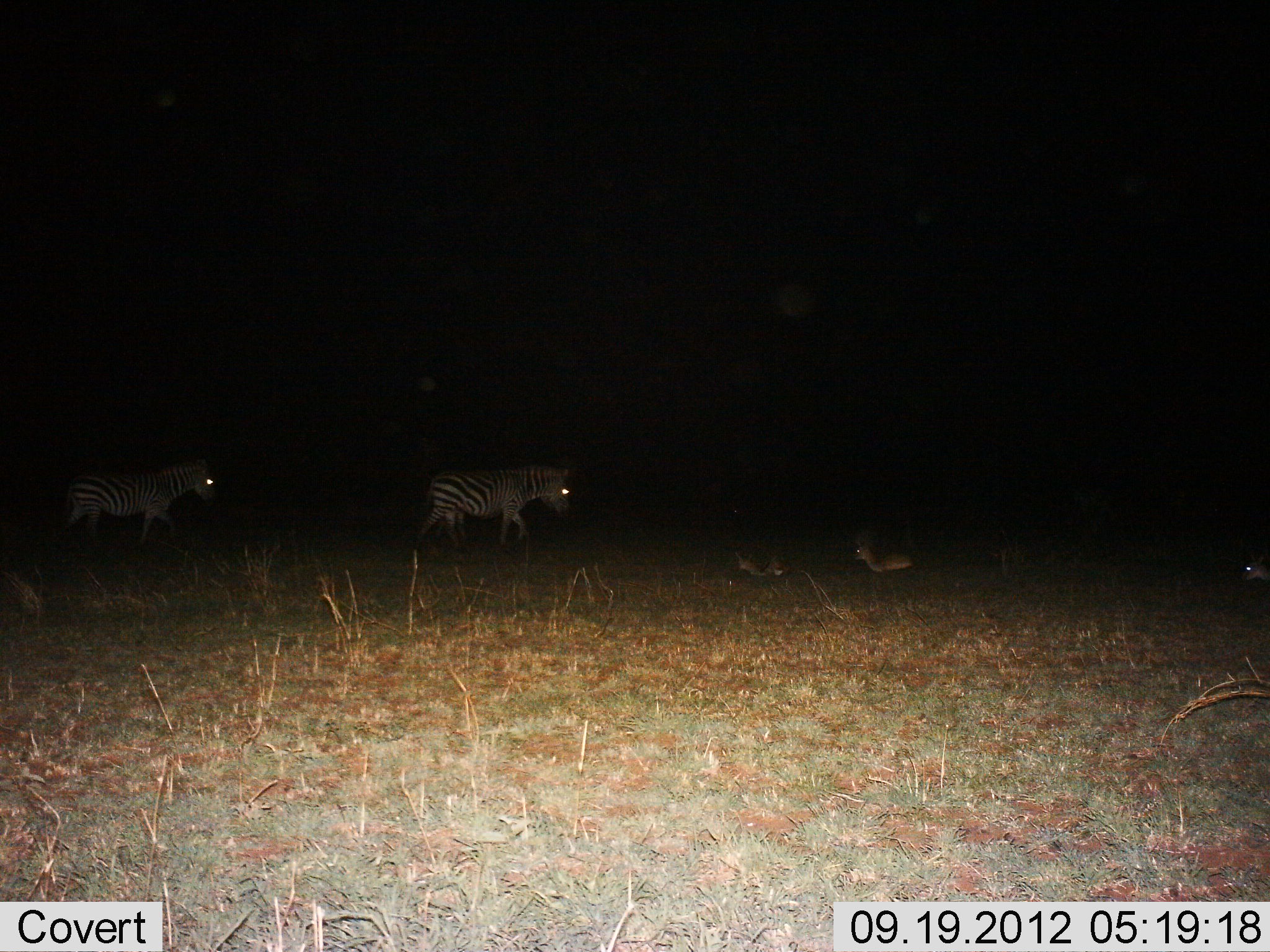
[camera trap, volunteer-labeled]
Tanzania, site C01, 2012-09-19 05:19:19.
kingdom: Animalia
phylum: Chordata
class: Mammalia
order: Artiodactyla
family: Bovidae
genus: Madoqua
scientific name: Madoqua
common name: dikdik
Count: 3.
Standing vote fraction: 17%.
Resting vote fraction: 83%.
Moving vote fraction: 33%.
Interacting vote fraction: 0%.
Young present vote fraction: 0%.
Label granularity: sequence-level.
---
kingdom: Animalia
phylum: Chordata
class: Mammalia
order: Perissodactyla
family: Equidae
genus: Equus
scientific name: Equus quagga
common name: plains zebra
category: zebra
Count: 2.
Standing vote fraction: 4%.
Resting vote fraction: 0%.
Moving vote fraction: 100%.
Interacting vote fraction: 4%.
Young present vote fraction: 0%.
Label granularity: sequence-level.